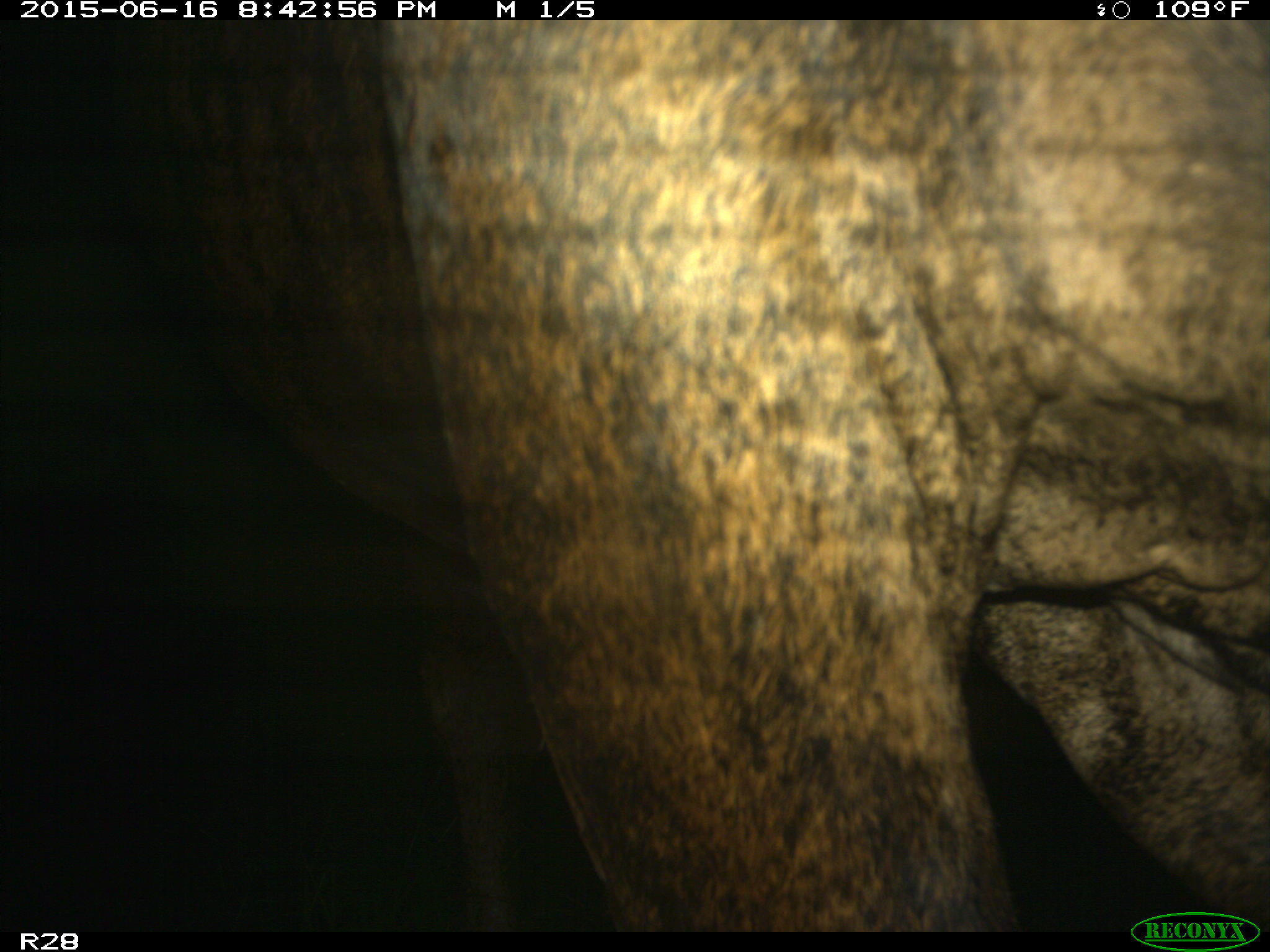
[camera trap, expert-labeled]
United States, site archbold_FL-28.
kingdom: Animalia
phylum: Chordata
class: Mammalia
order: Artiodactyla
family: Bovidae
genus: Bos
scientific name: Bos taurus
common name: domestic cow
Bos taurus (domestic cow).